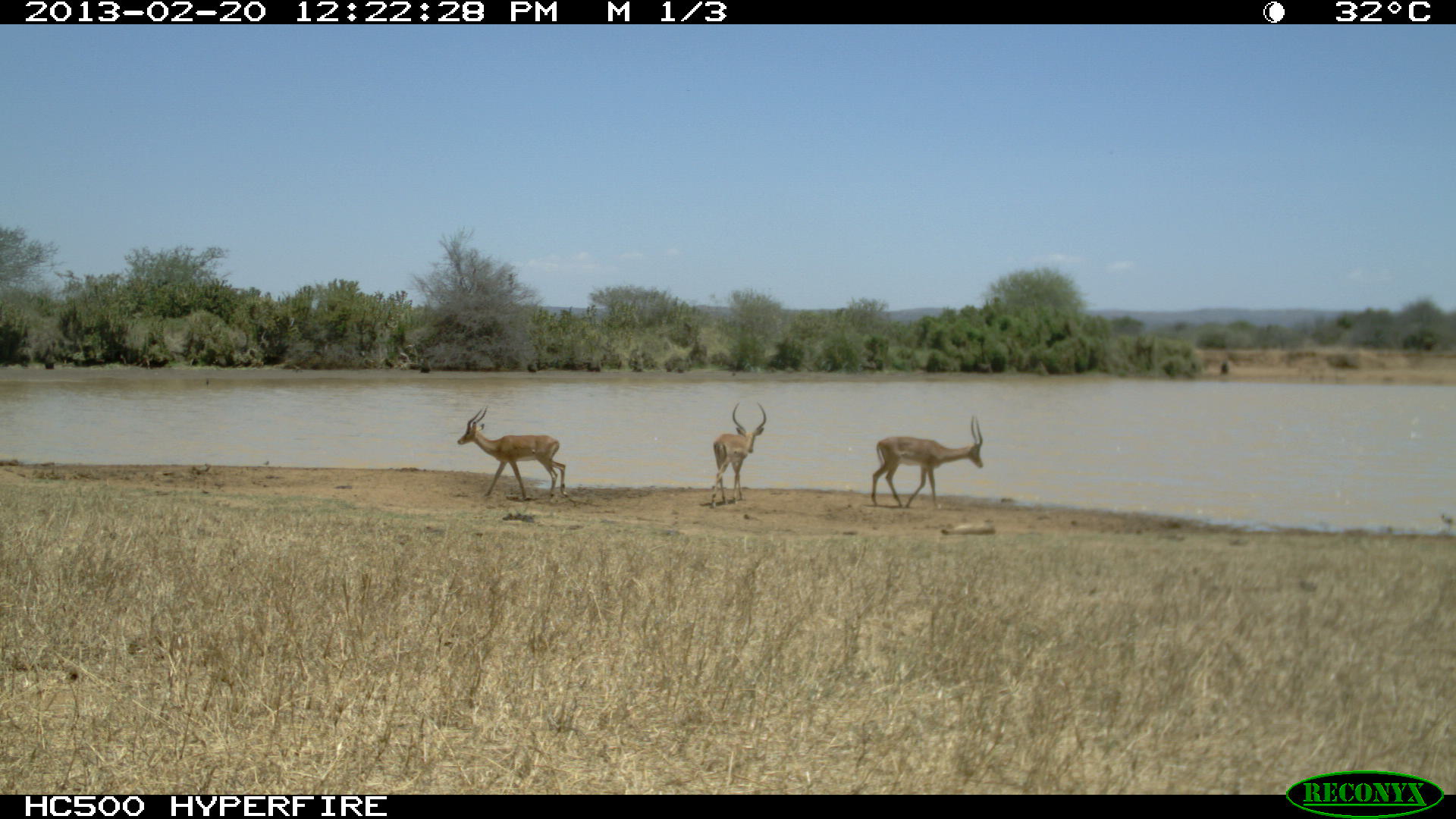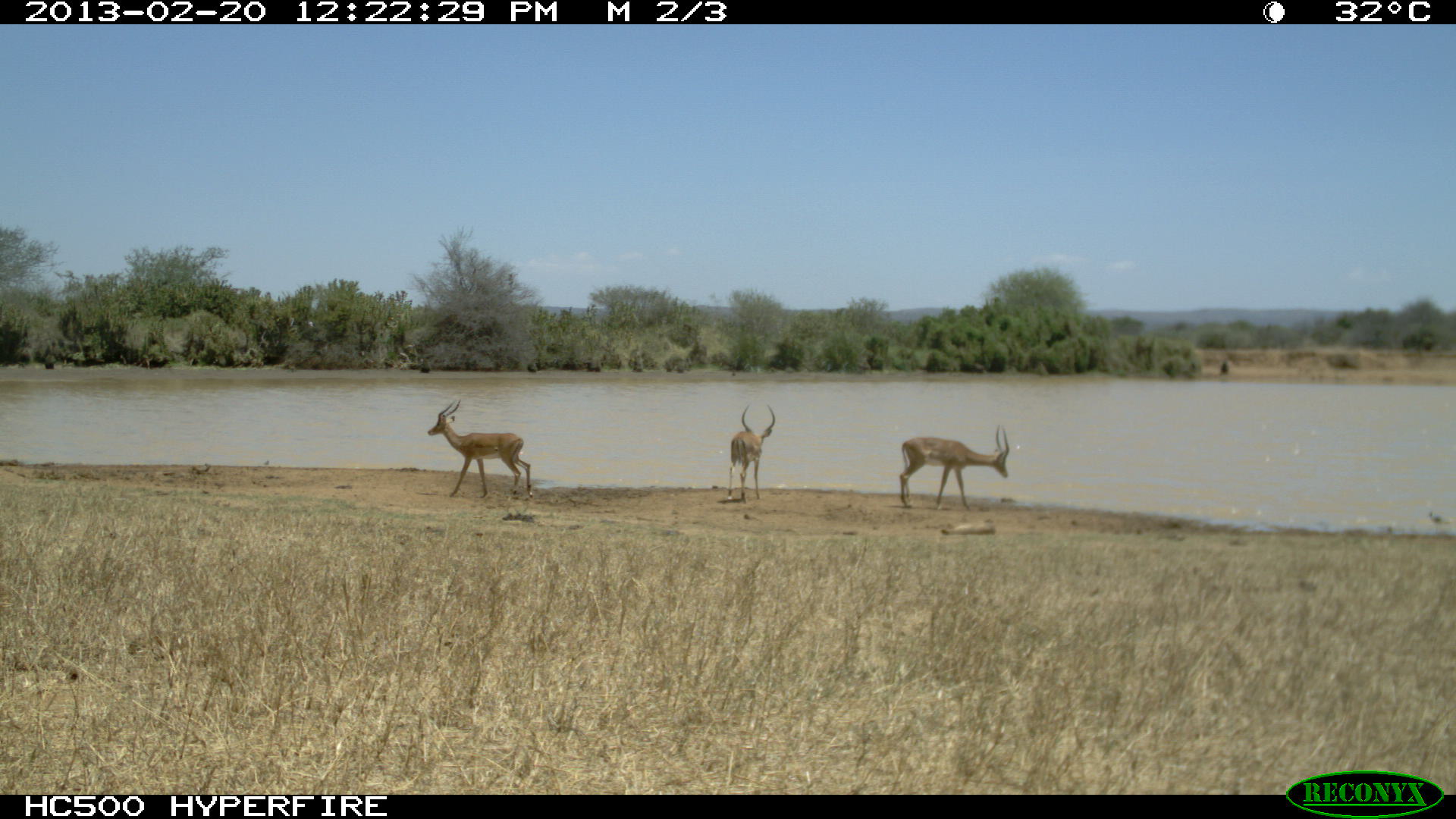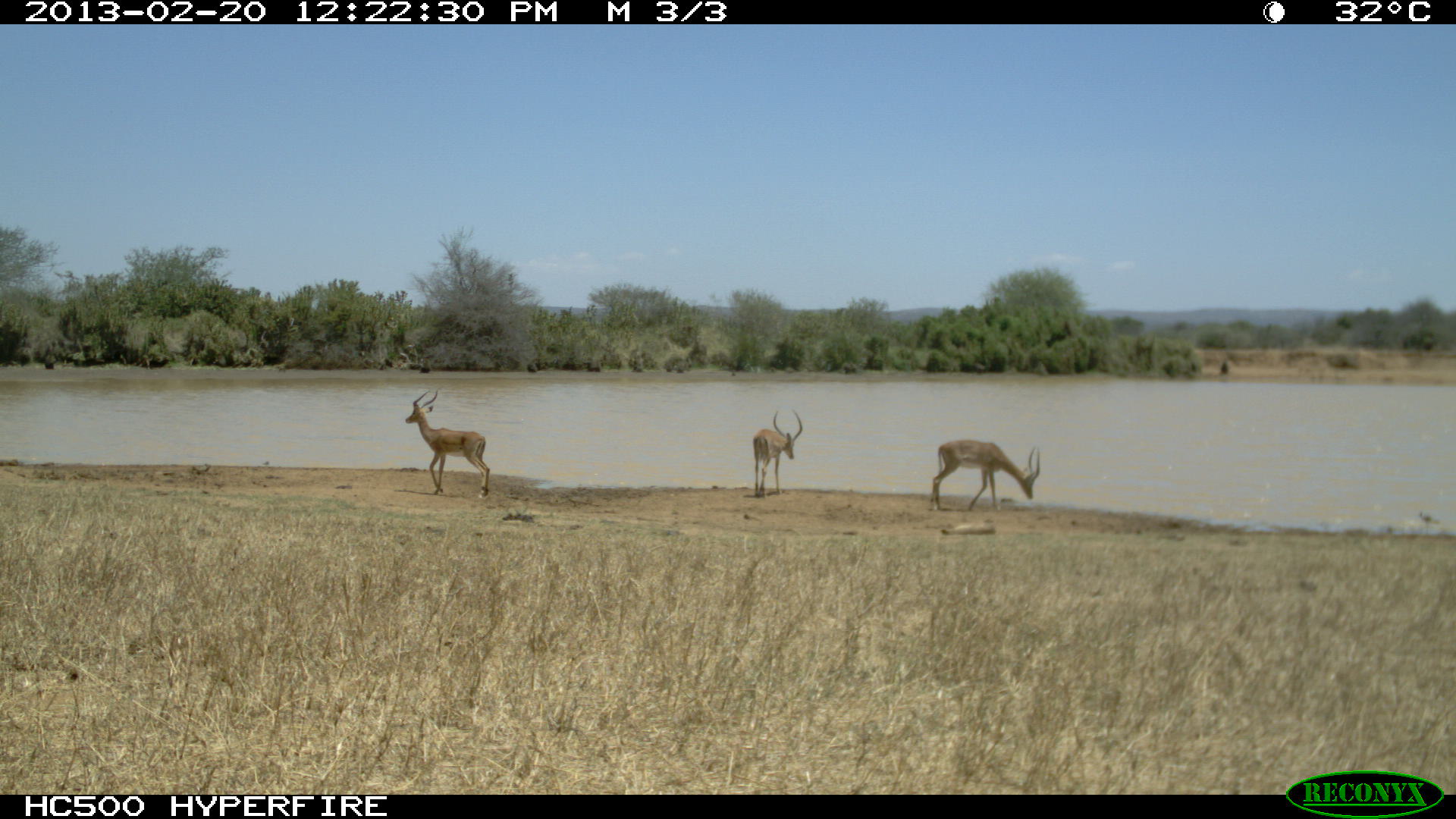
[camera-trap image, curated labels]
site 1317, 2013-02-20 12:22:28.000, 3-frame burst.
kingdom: Animalia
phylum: Chordata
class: Mammalia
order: Artiodactyla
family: Bovidae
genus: Aepyceros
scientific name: Aepyceros melampus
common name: impala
Aepyceros melampus (impala), count 1.